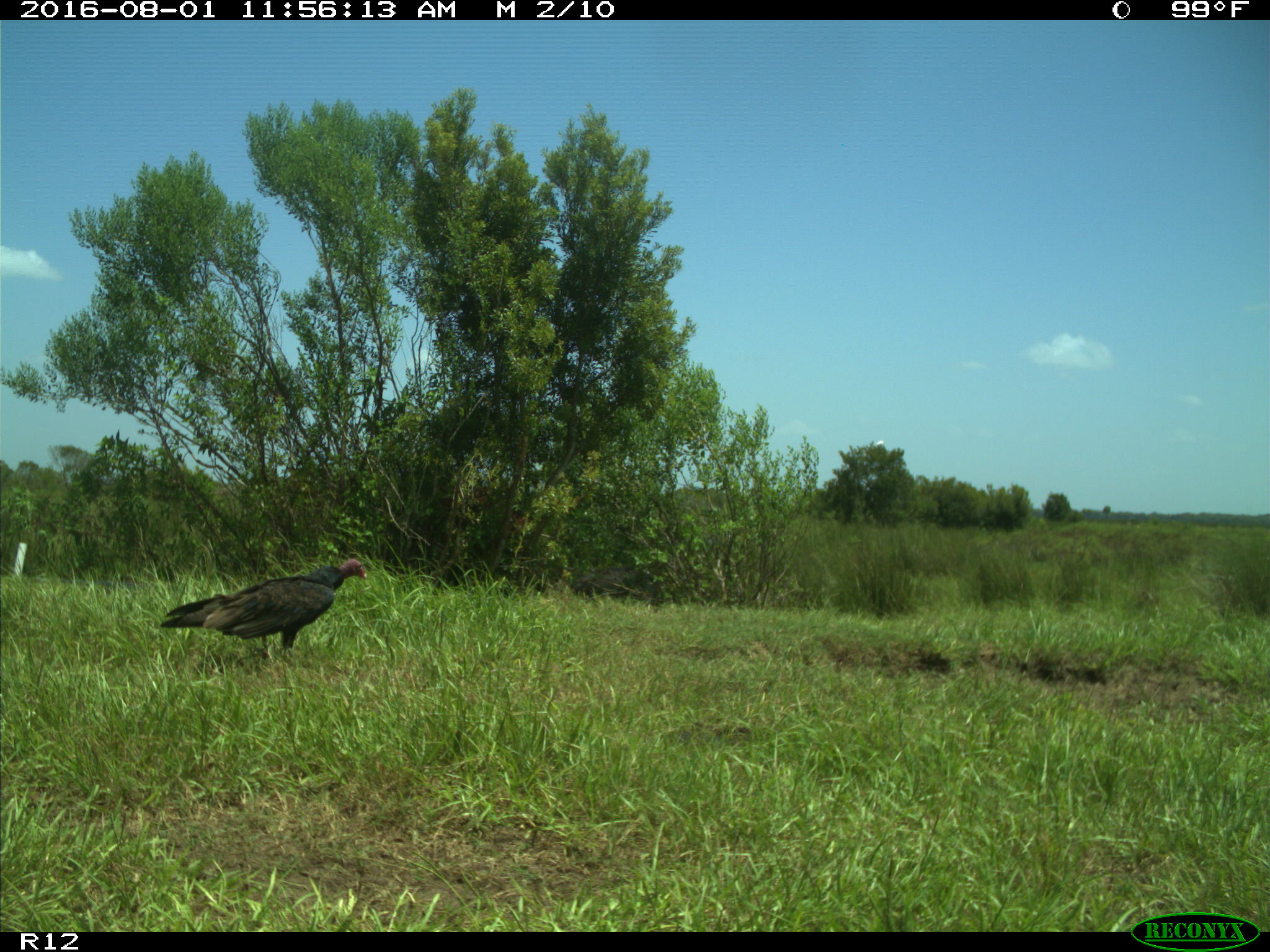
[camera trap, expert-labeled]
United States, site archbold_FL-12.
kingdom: Animalia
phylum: Chordata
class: Aves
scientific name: Aves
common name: birds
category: unidentified bird